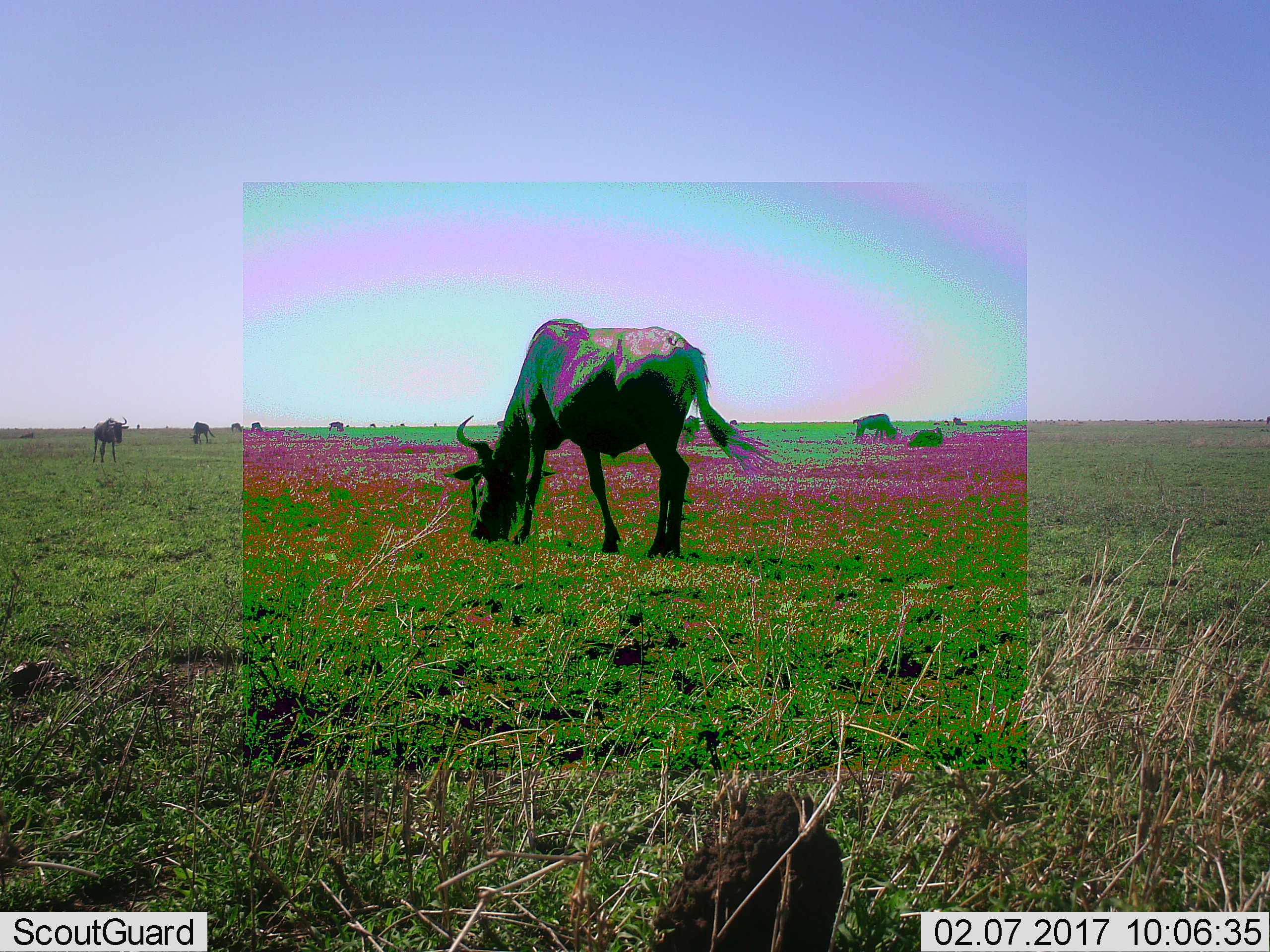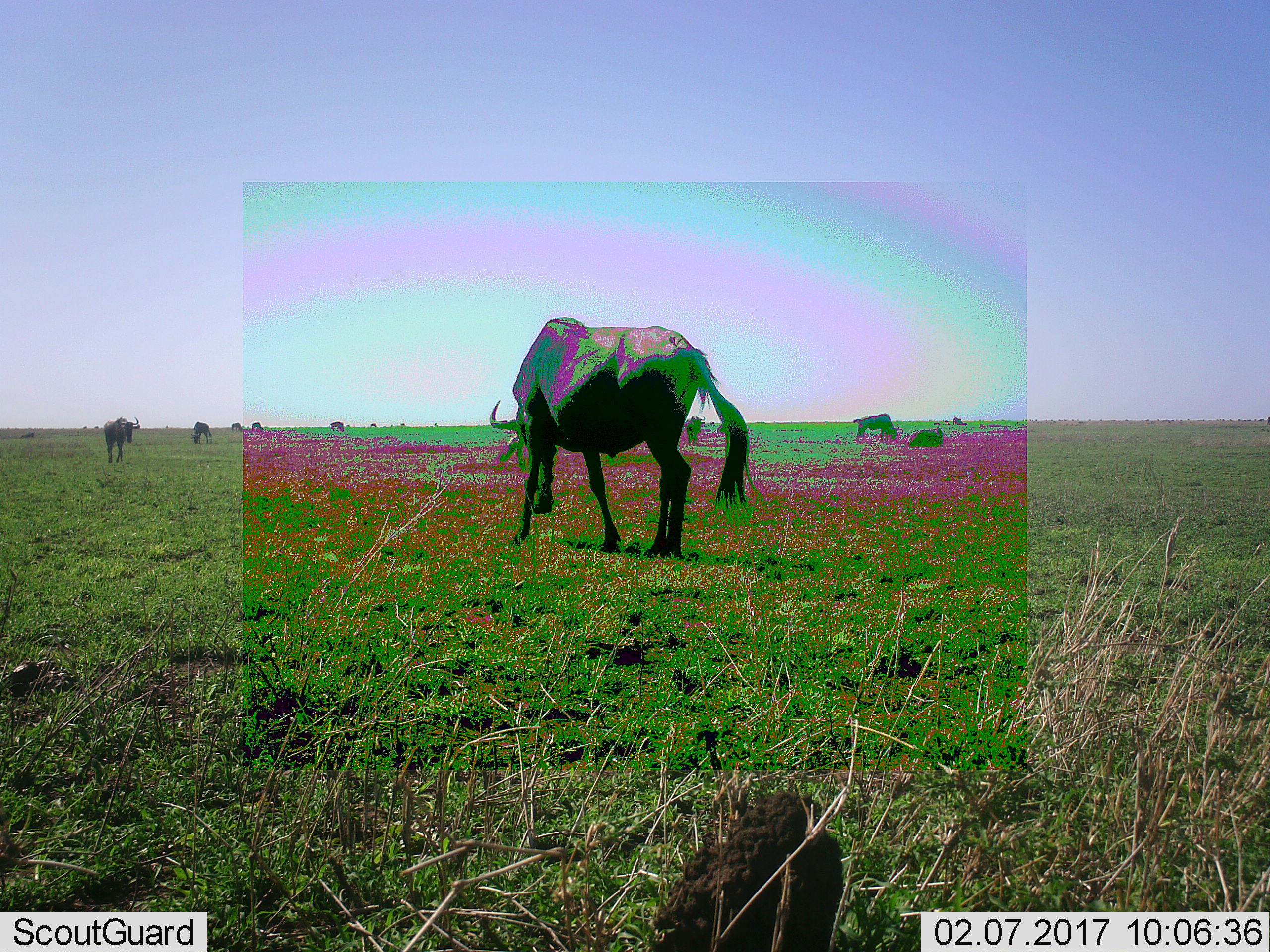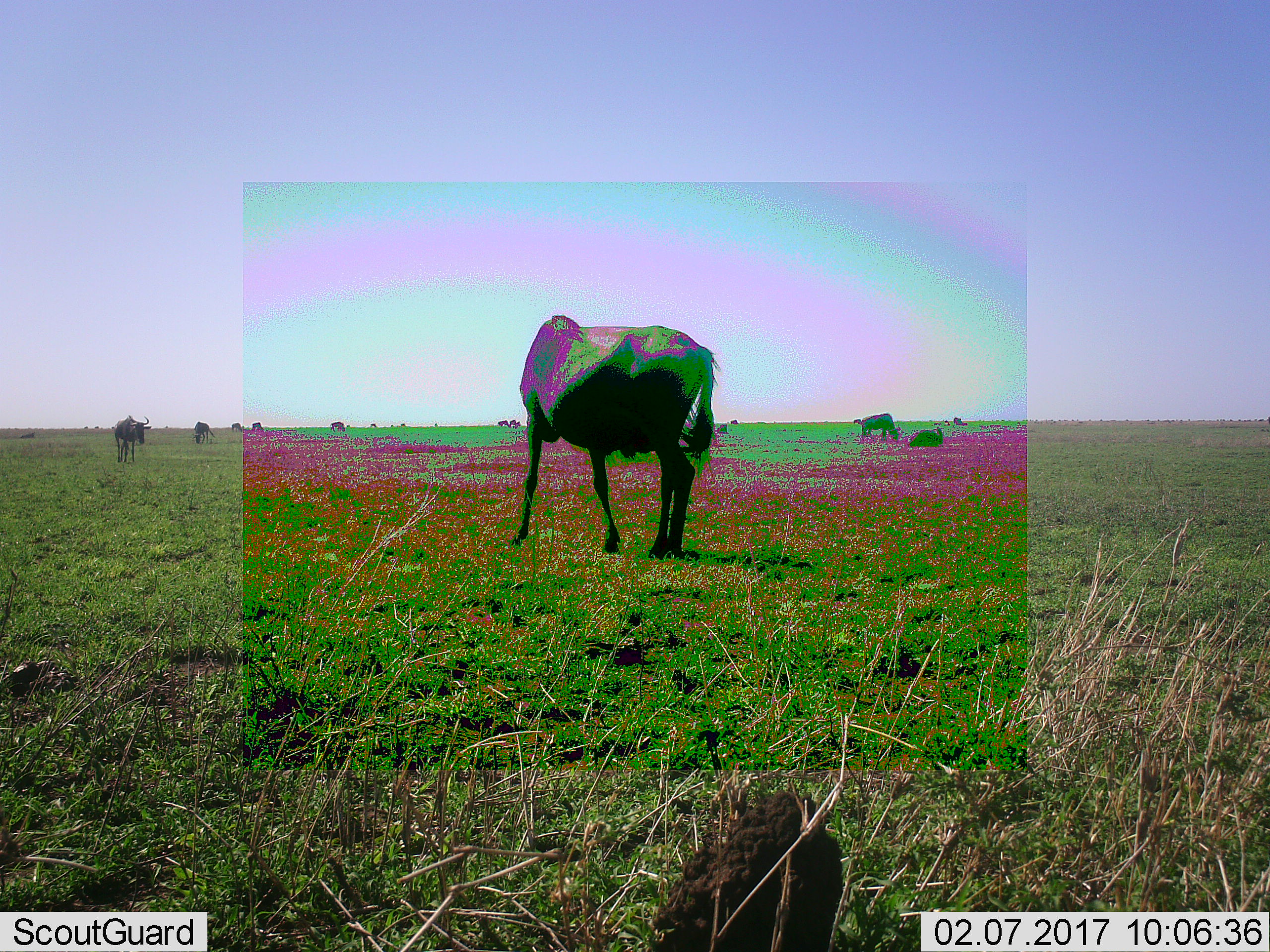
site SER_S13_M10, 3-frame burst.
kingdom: Animalia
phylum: Chordata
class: Mammalia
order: Artiodactyla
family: Bovidae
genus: Connochaetes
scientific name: Connochaetes taurinus taurinus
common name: blue wildebeest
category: wildebeestblue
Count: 10.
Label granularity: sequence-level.